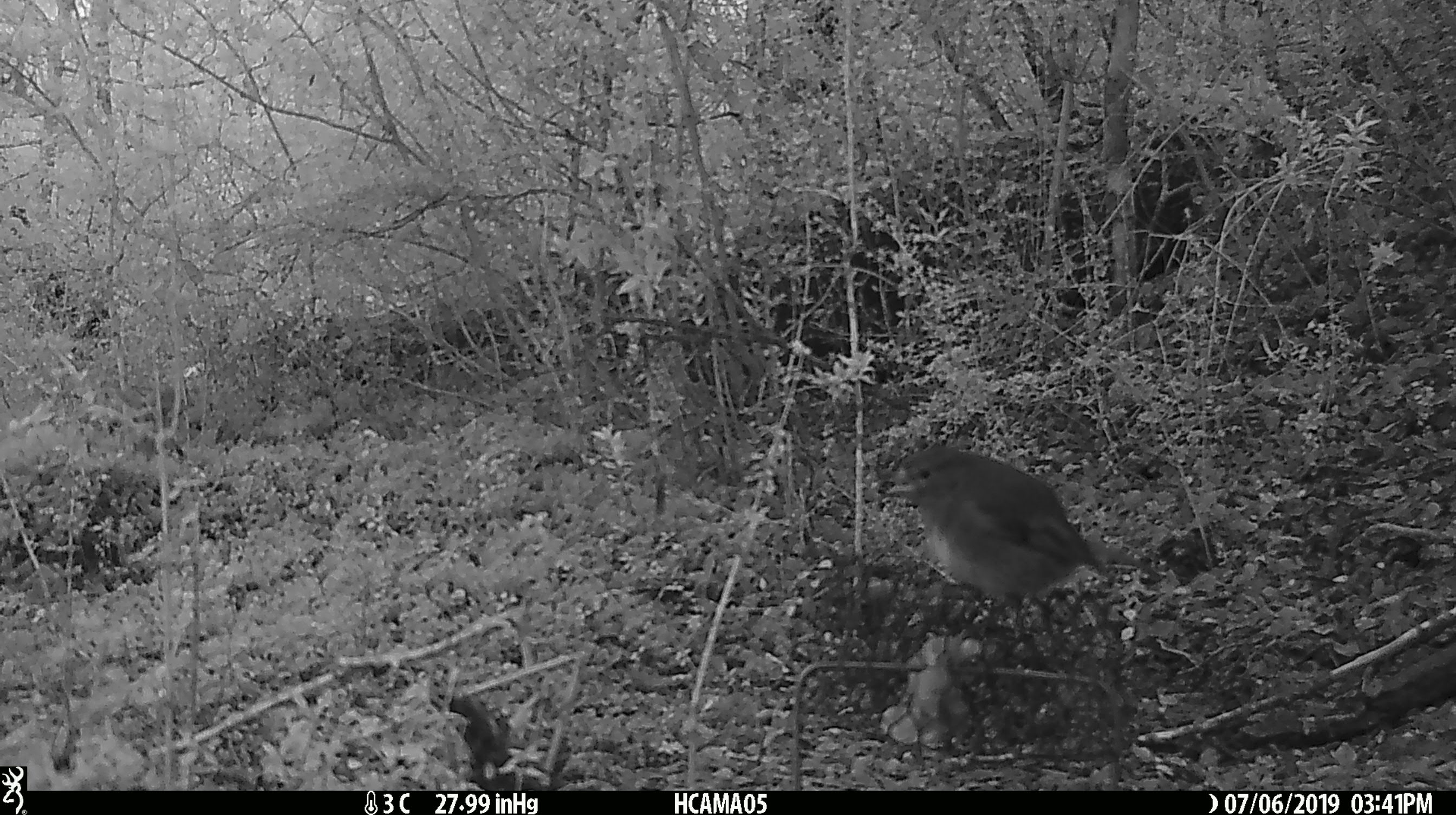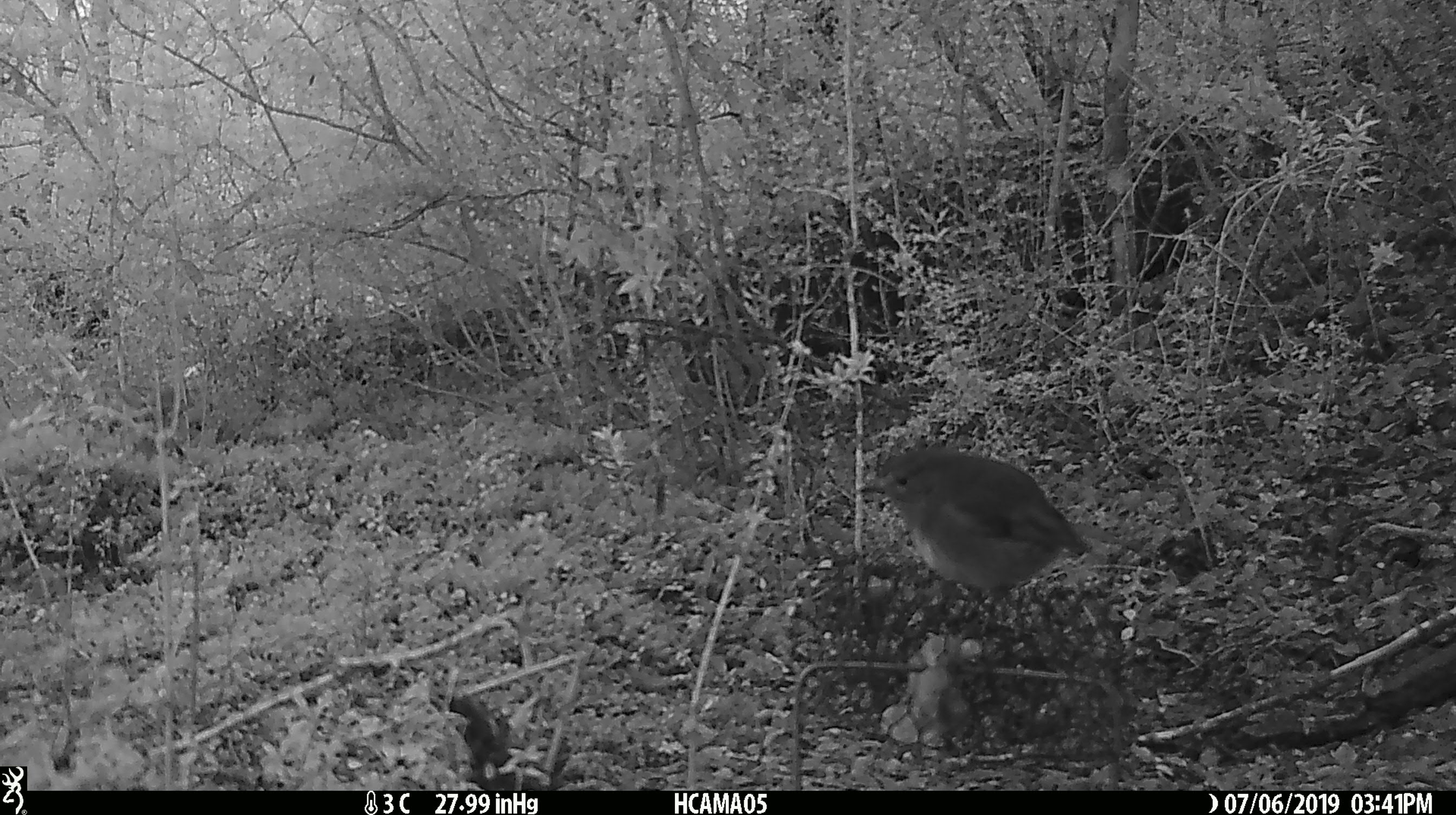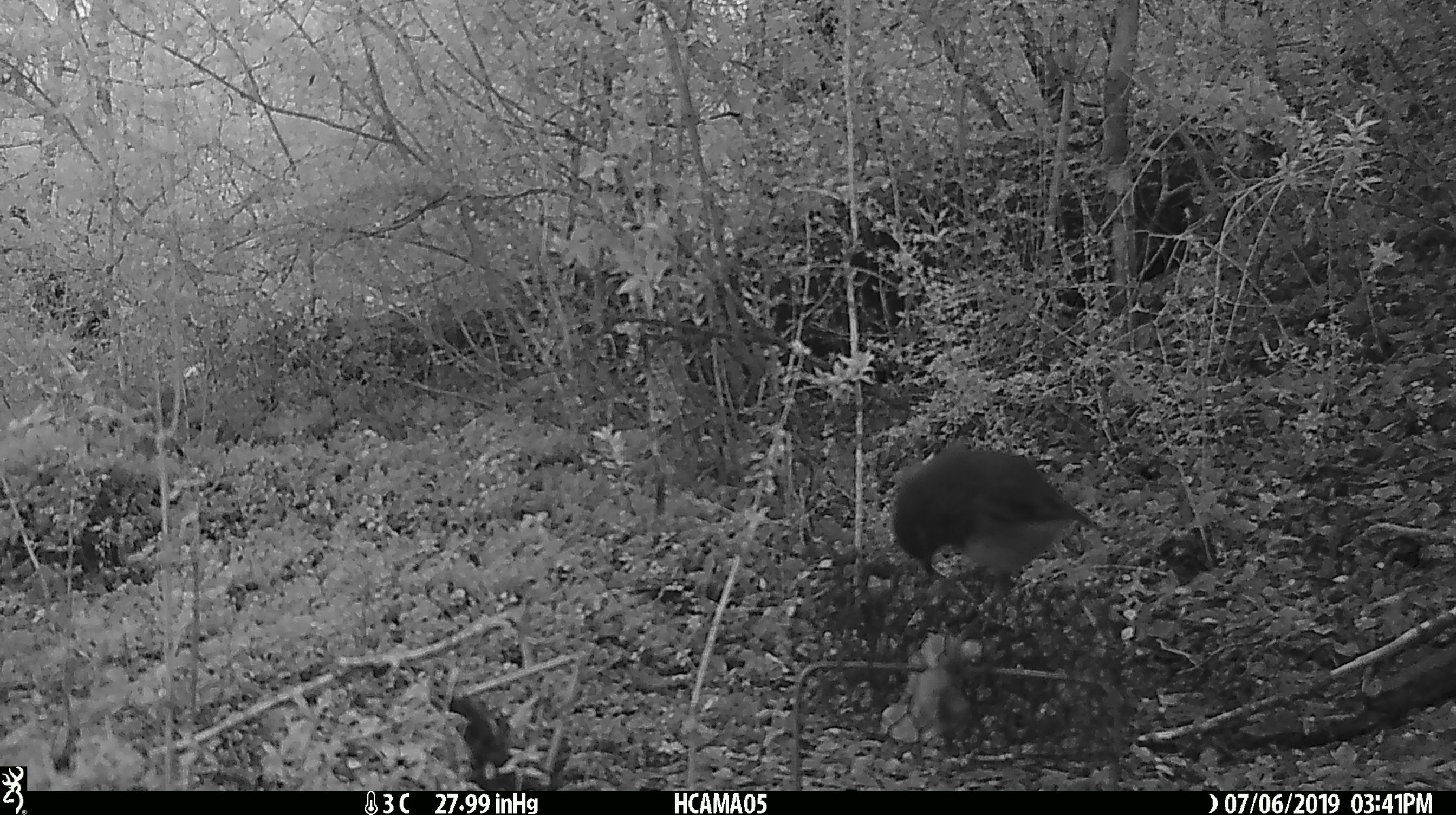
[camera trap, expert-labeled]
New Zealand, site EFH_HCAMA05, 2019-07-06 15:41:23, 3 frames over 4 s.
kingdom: Animalia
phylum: Chordata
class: Aves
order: Passeriformes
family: Petroicidae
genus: Petroica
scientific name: Petroica australis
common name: new zealand robin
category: robin